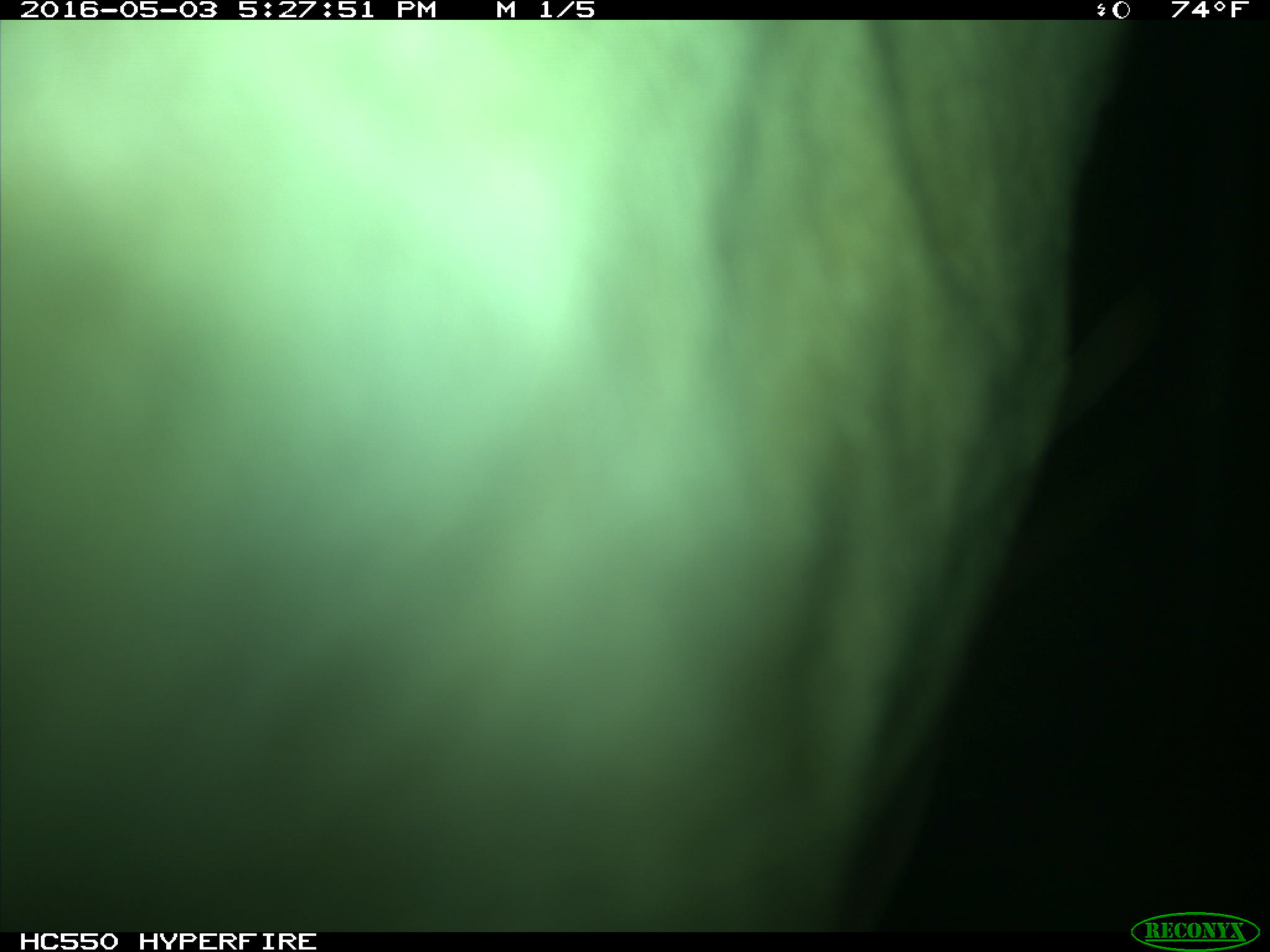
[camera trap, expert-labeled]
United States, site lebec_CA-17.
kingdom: Animalia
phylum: Chordata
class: Mammalia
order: Artiodactyla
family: Bovidae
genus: Bos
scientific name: Bos taurus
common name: domestic cow